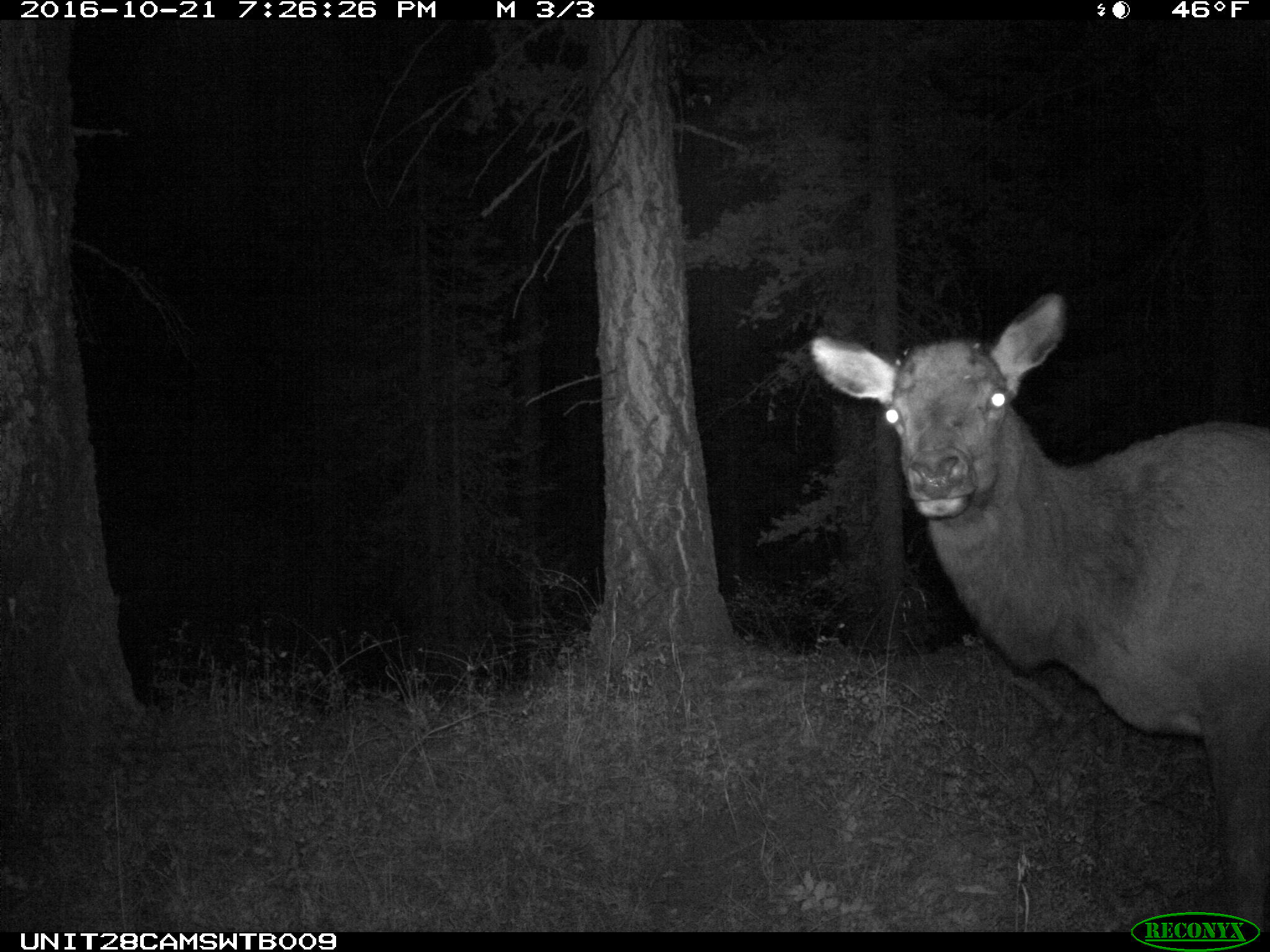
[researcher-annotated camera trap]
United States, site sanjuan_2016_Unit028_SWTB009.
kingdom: Animalia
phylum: Chordata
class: Mammalia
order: Artiodactyla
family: Cervidae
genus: Cervus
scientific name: Cervus elaphus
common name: red deer